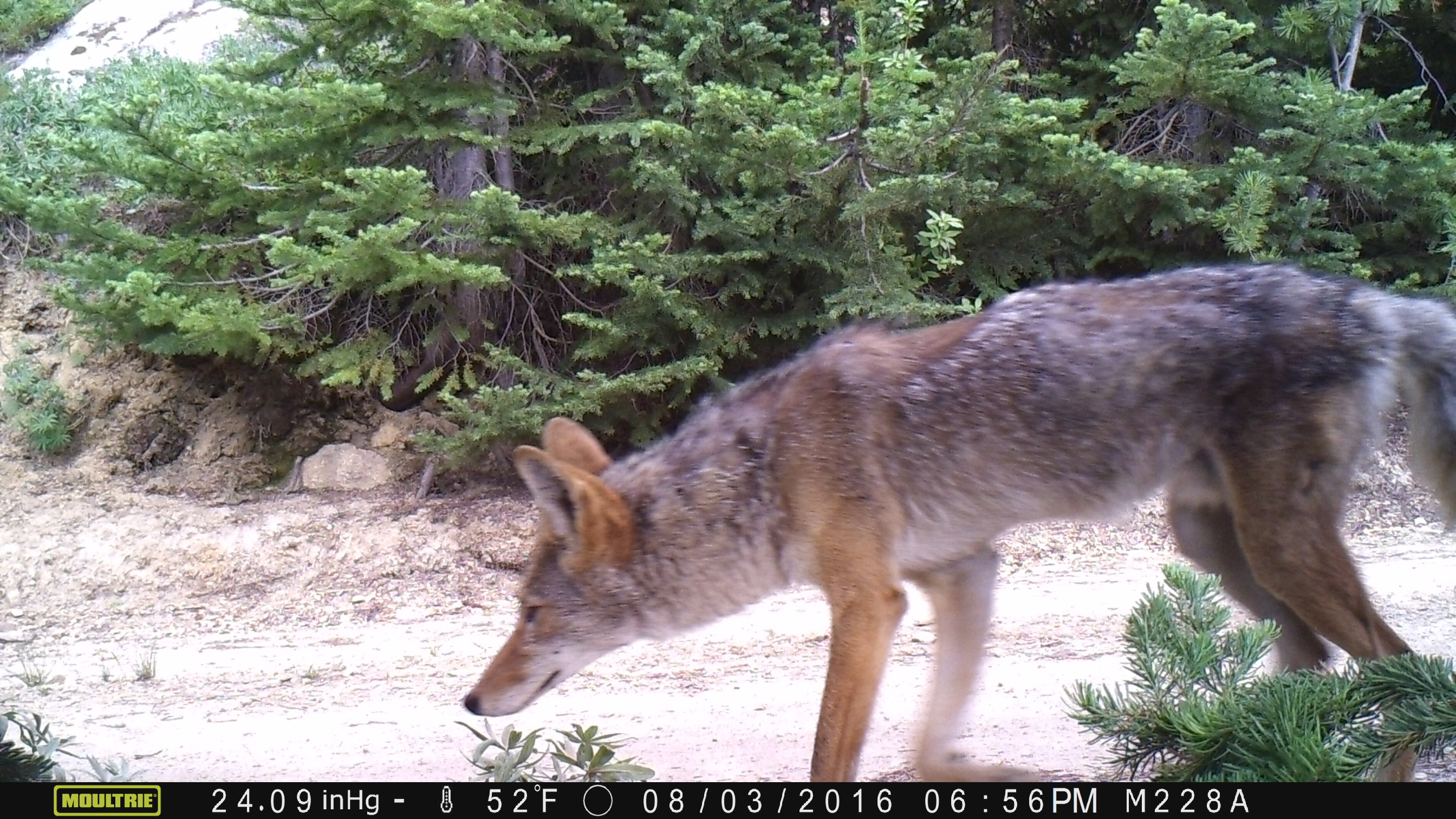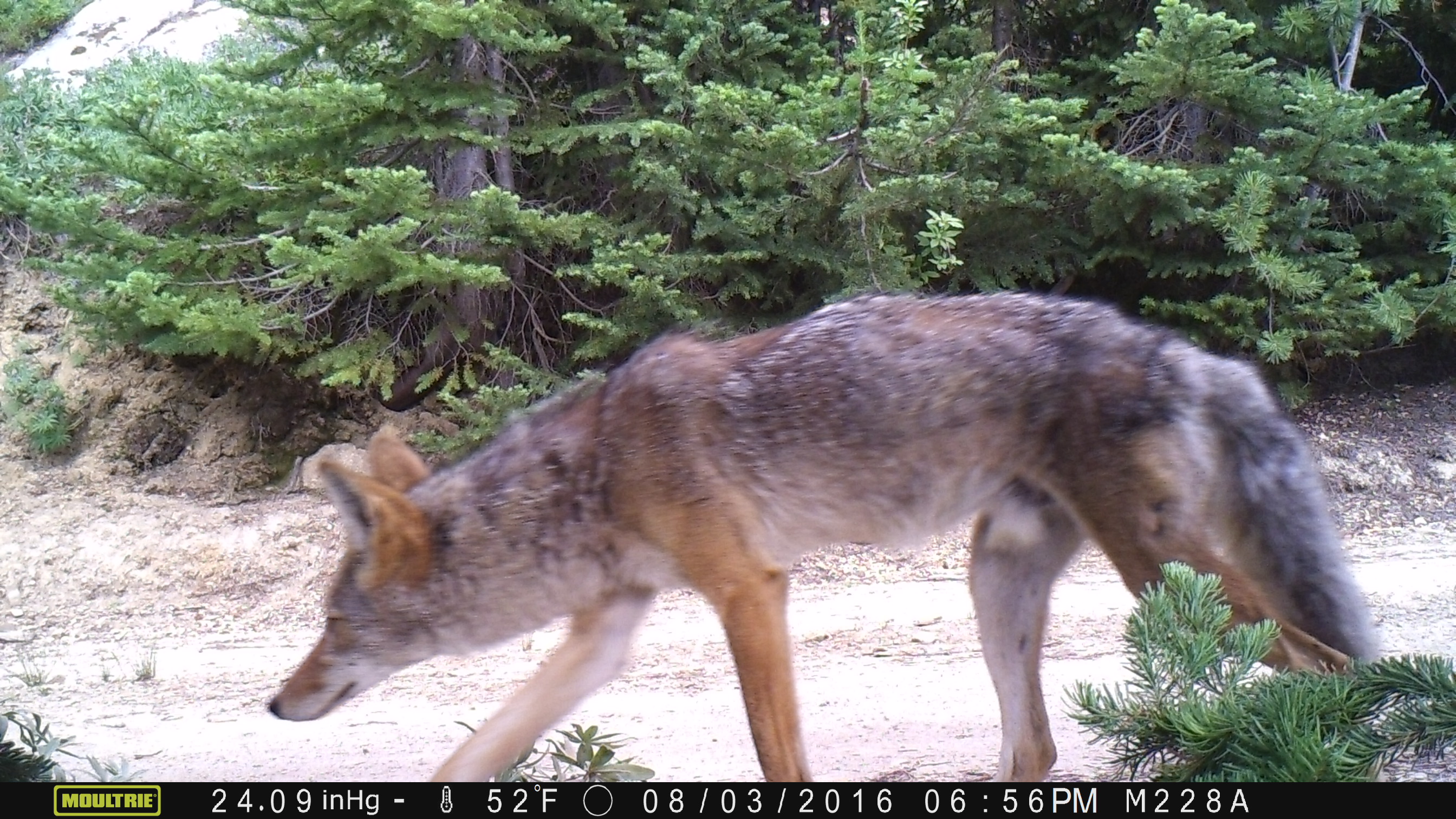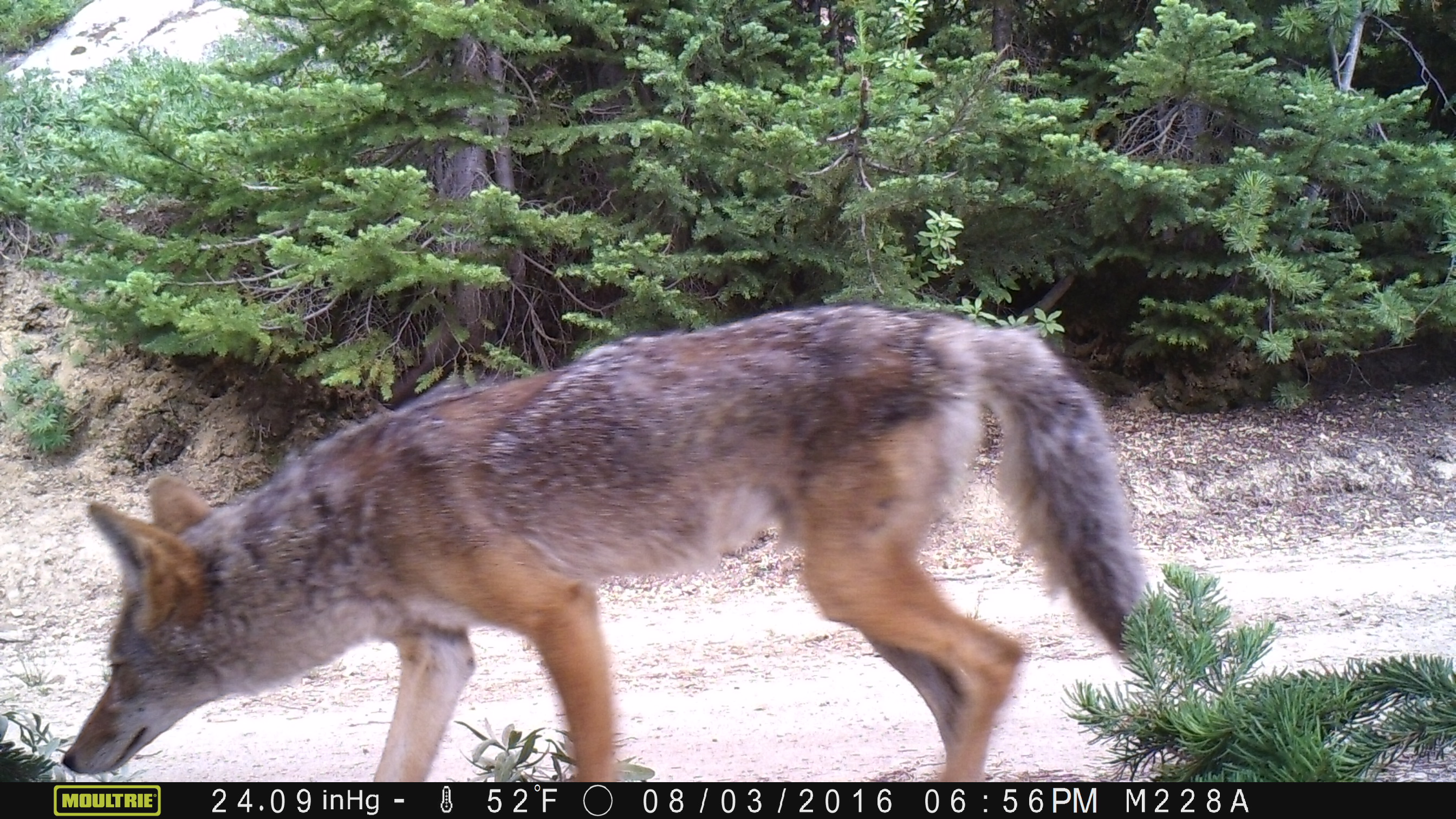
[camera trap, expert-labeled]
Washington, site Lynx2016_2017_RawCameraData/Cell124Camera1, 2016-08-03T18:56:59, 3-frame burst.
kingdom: Animalia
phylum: Chordata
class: Mammalia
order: Carnivora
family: Canidae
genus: Canis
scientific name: Canis latrans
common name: coyote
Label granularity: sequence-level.